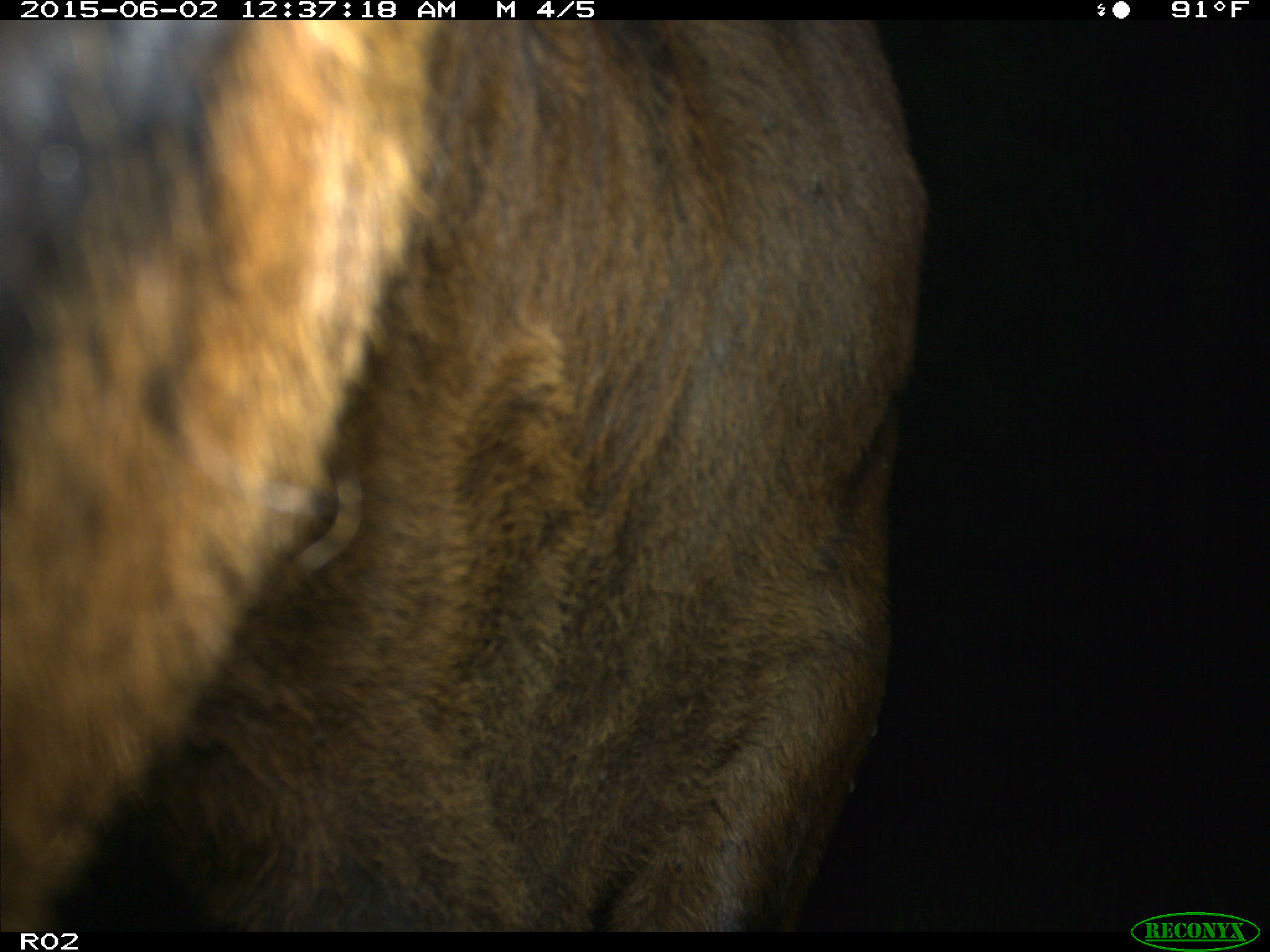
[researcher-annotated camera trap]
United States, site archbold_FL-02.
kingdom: Animalia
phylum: Chordata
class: Mammalia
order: Artiodactyla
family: Bovidae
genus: Bos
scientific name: Bos taurus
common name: domestic cow